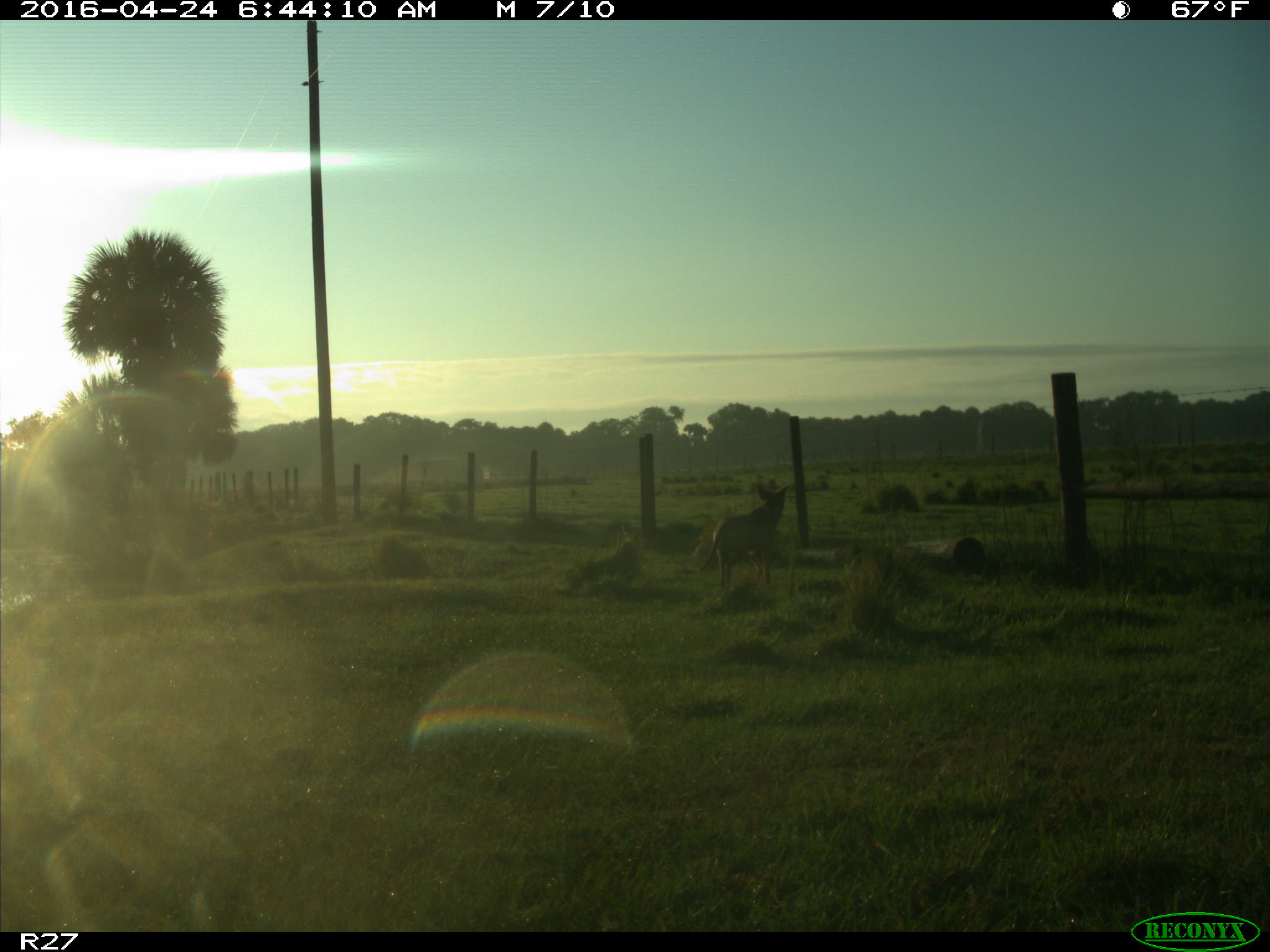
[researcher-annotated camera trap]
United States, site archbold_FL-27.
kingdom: Animalia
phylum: Chordata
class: Mammalia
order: Carnivora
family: Canidae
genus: Canis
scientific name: Canis latrans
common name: coyote